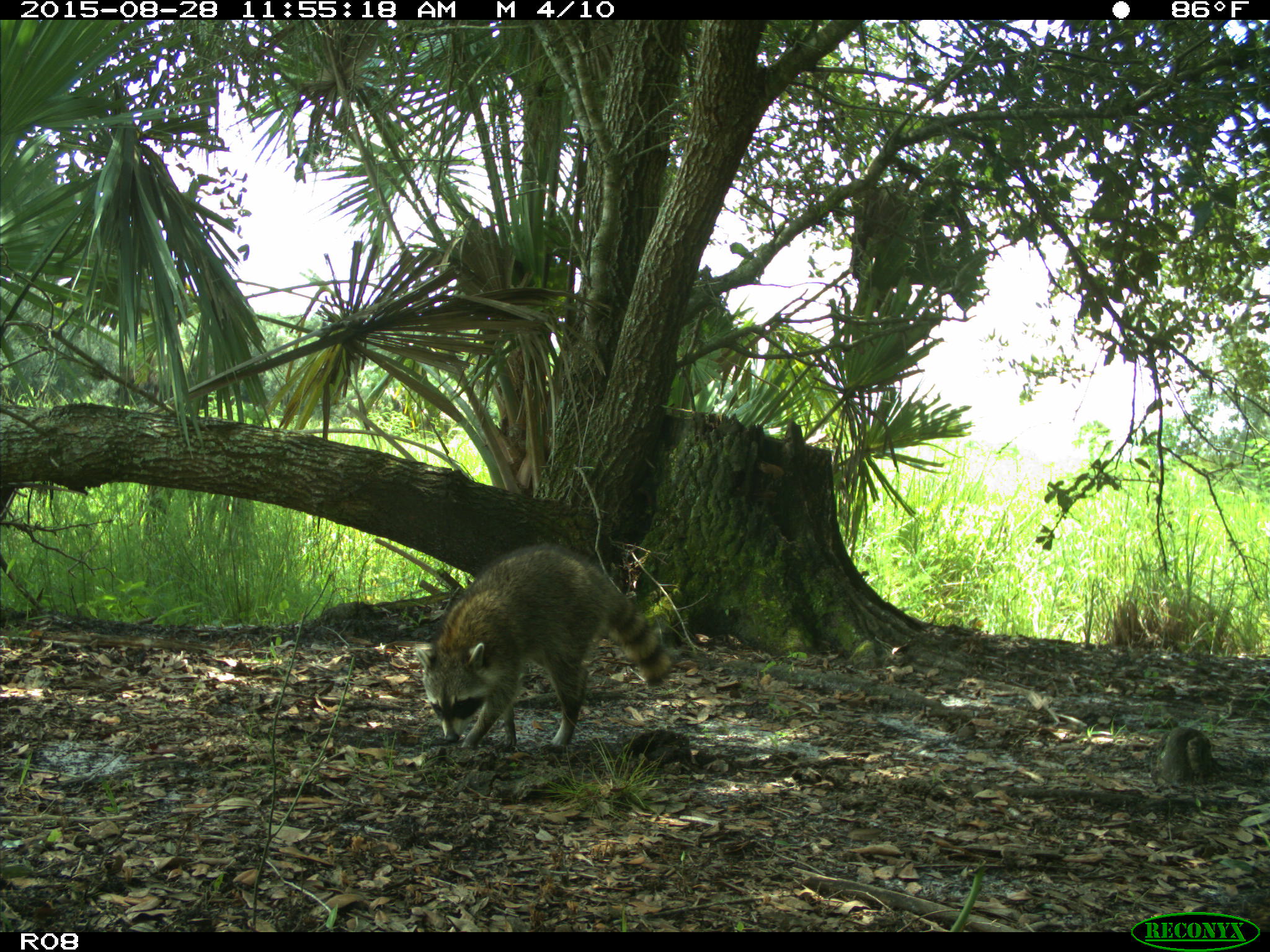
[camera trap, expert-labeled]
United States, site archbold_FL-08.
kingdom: Animalia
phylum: Chordata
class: Mammalia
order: Carnivora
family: Procyonidae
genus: Procyon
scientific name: Procyon lotor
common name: common raccoon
Procyon lotor (common raccoon).